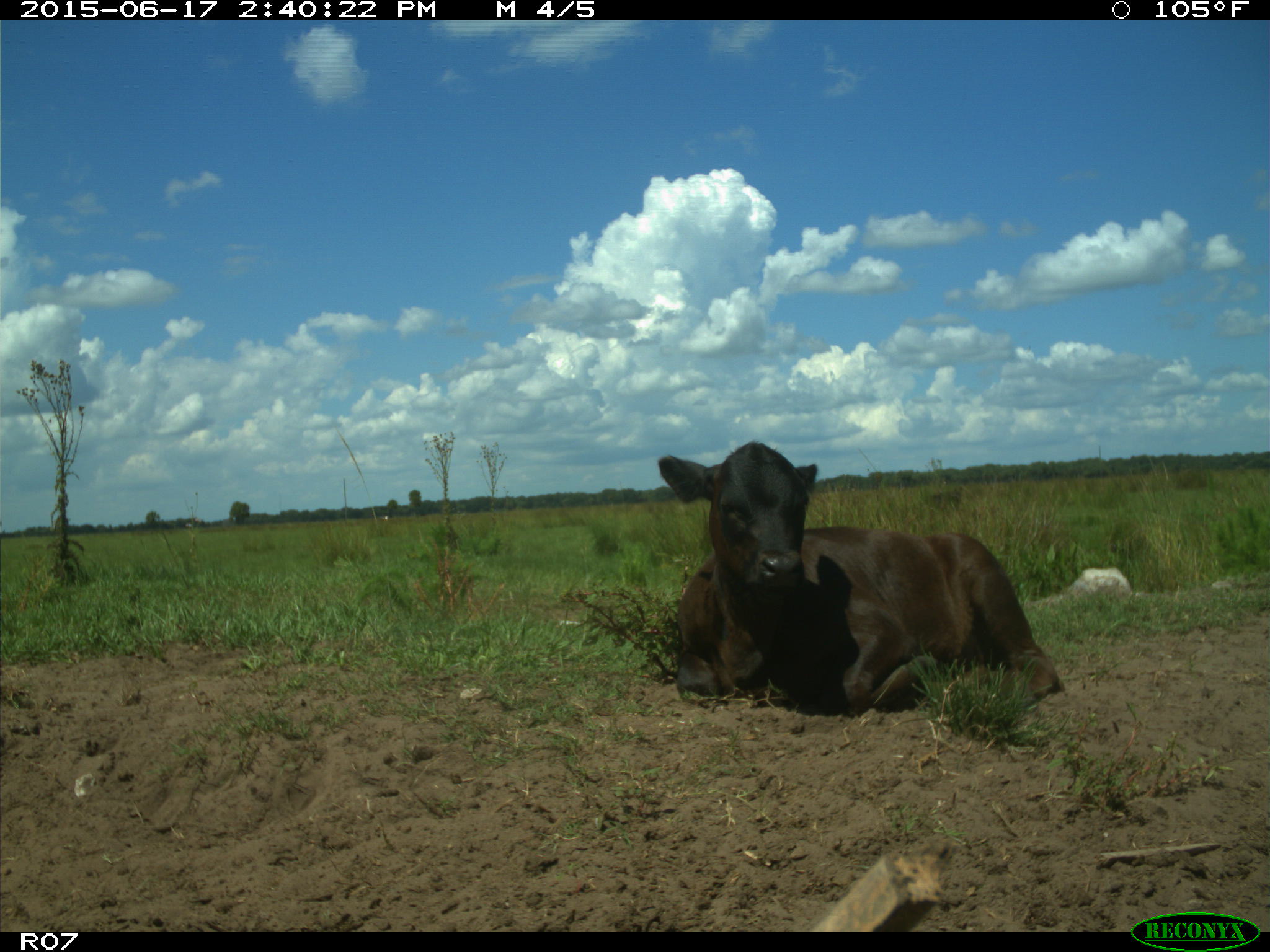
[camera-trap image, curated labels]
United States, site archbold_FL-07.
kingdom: Animalia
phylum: Chordata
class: Mammalia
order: Artiodactyla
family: Bovidae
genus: Bos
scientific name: Bos taurus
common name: domestic cow